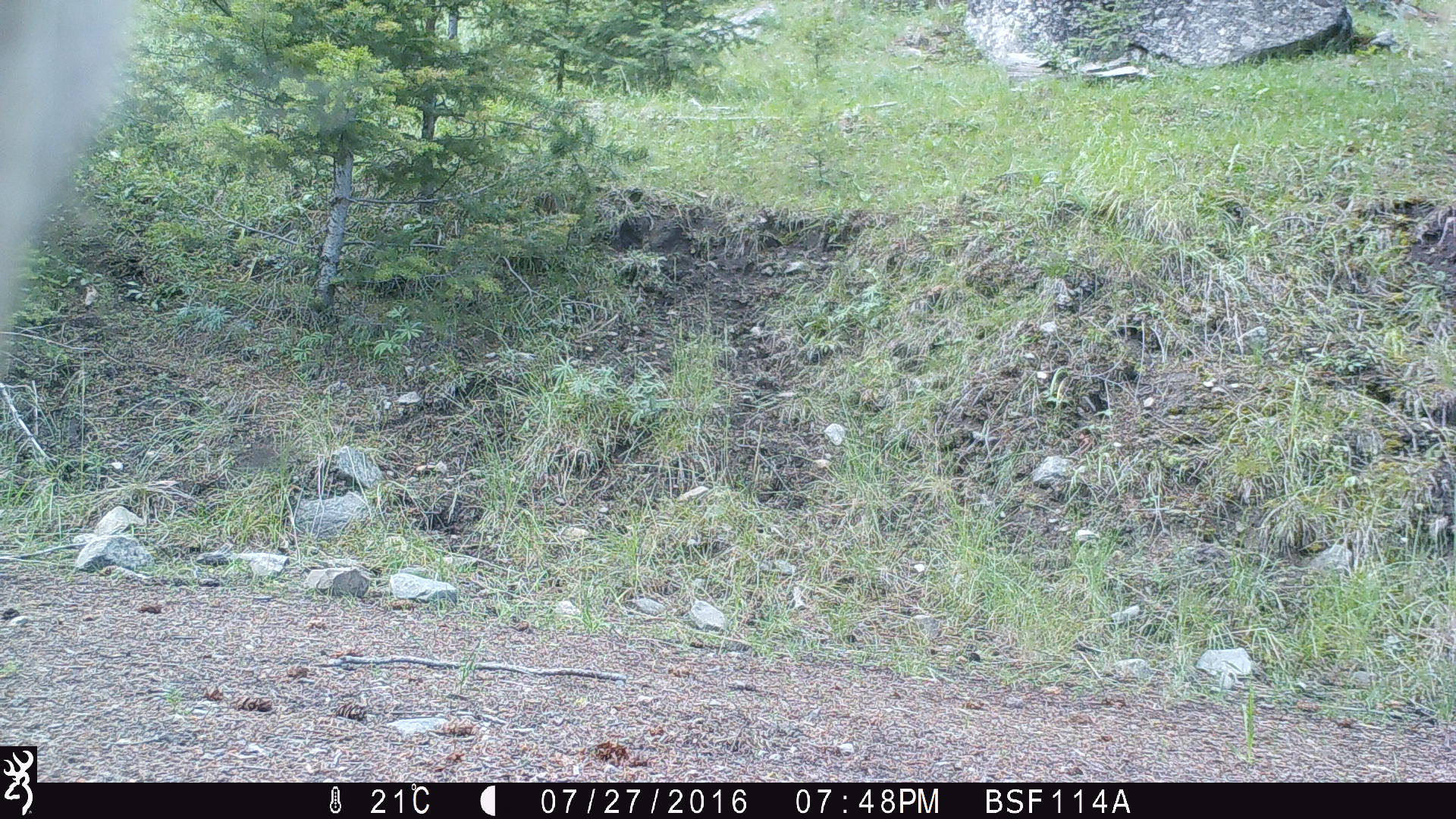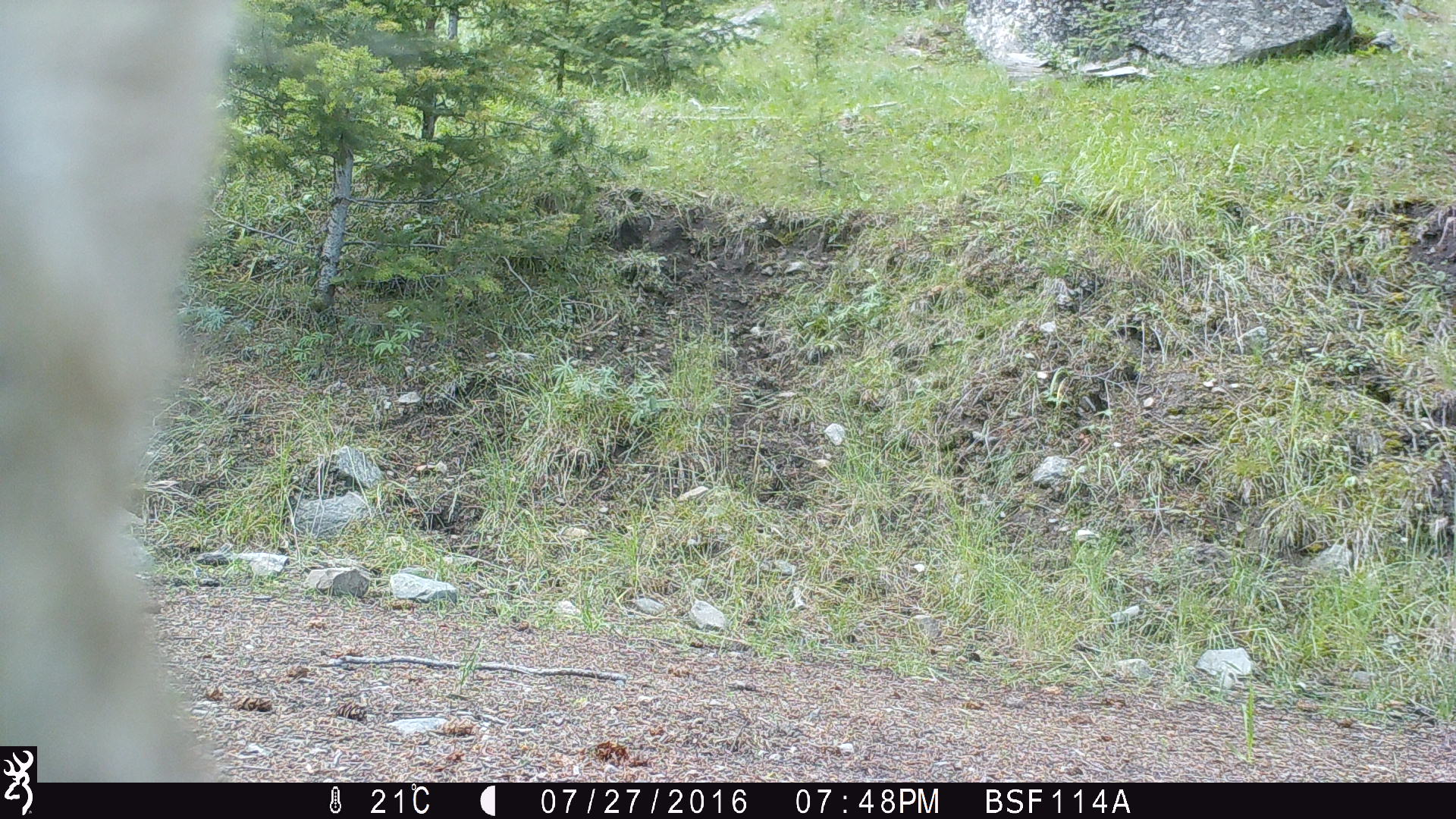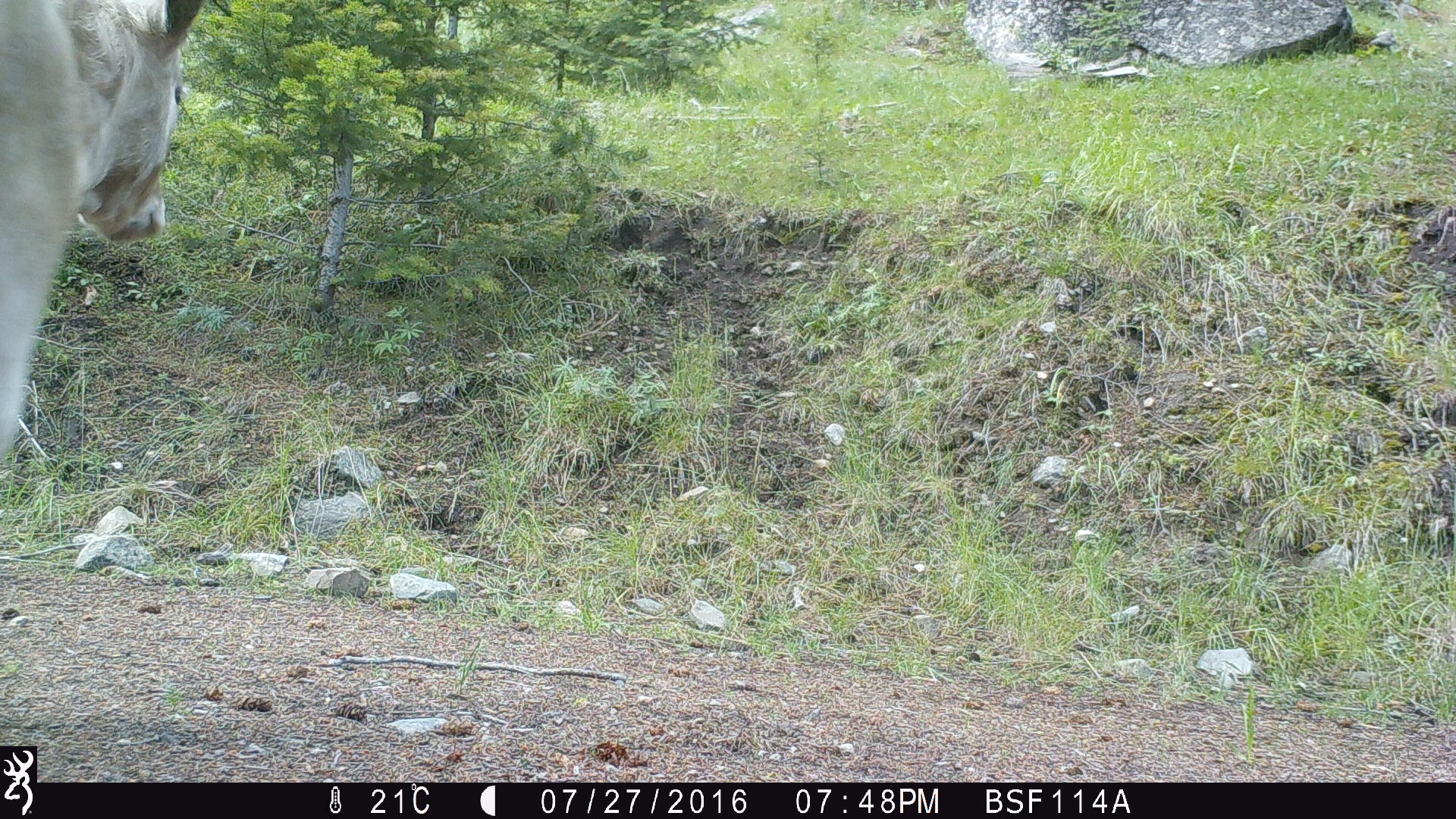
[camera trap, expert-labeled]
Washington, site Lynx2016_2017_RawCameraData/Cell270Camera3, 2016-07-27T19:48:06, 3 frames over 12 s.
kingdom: Animalia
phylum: Chordata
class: Mammalia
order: Artiodactyla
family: Bovidae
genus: Bos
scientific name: Bos taurus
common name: domestic cattle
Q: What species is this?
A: Domestic cattle (Bos taurus).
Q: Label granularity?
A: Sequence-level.